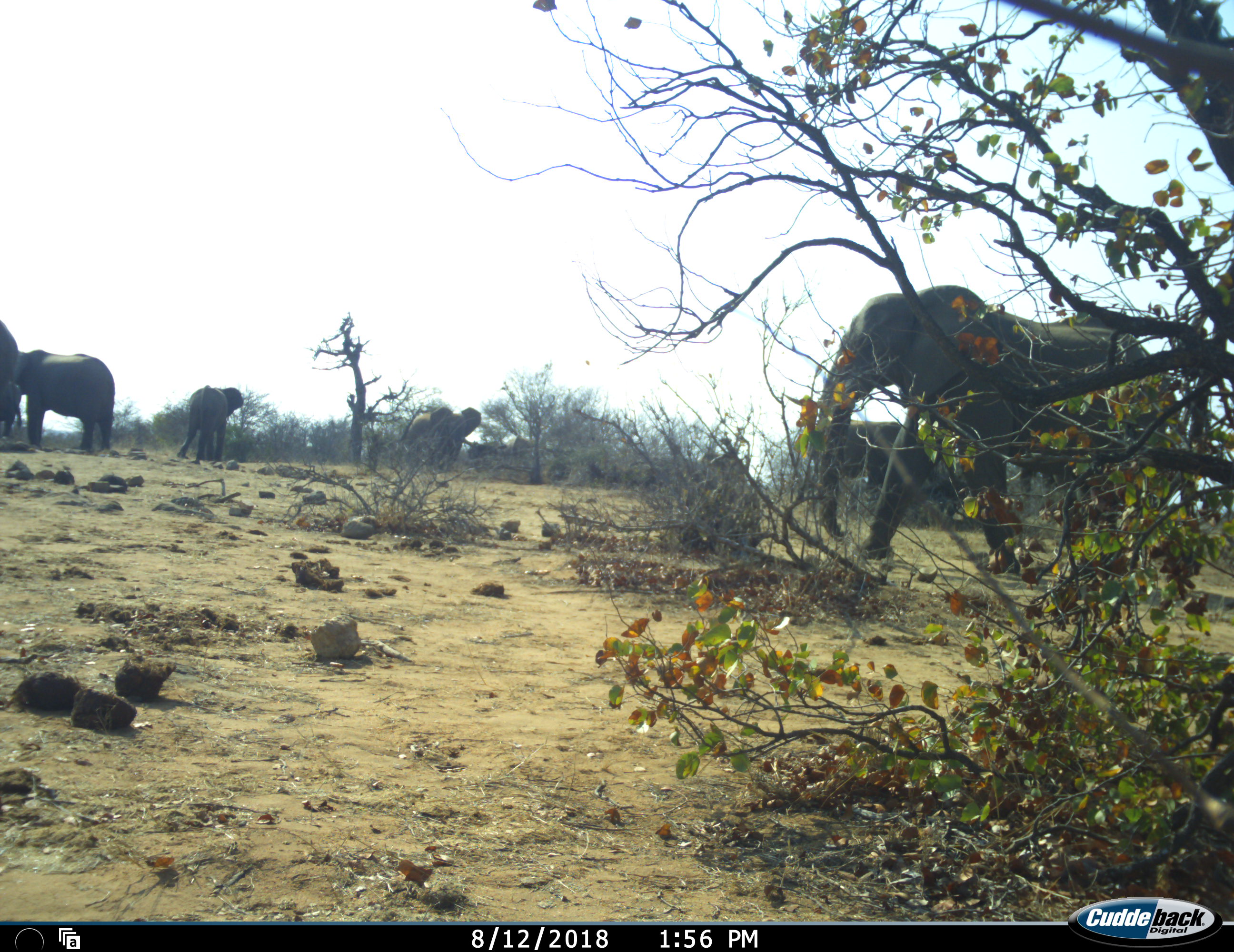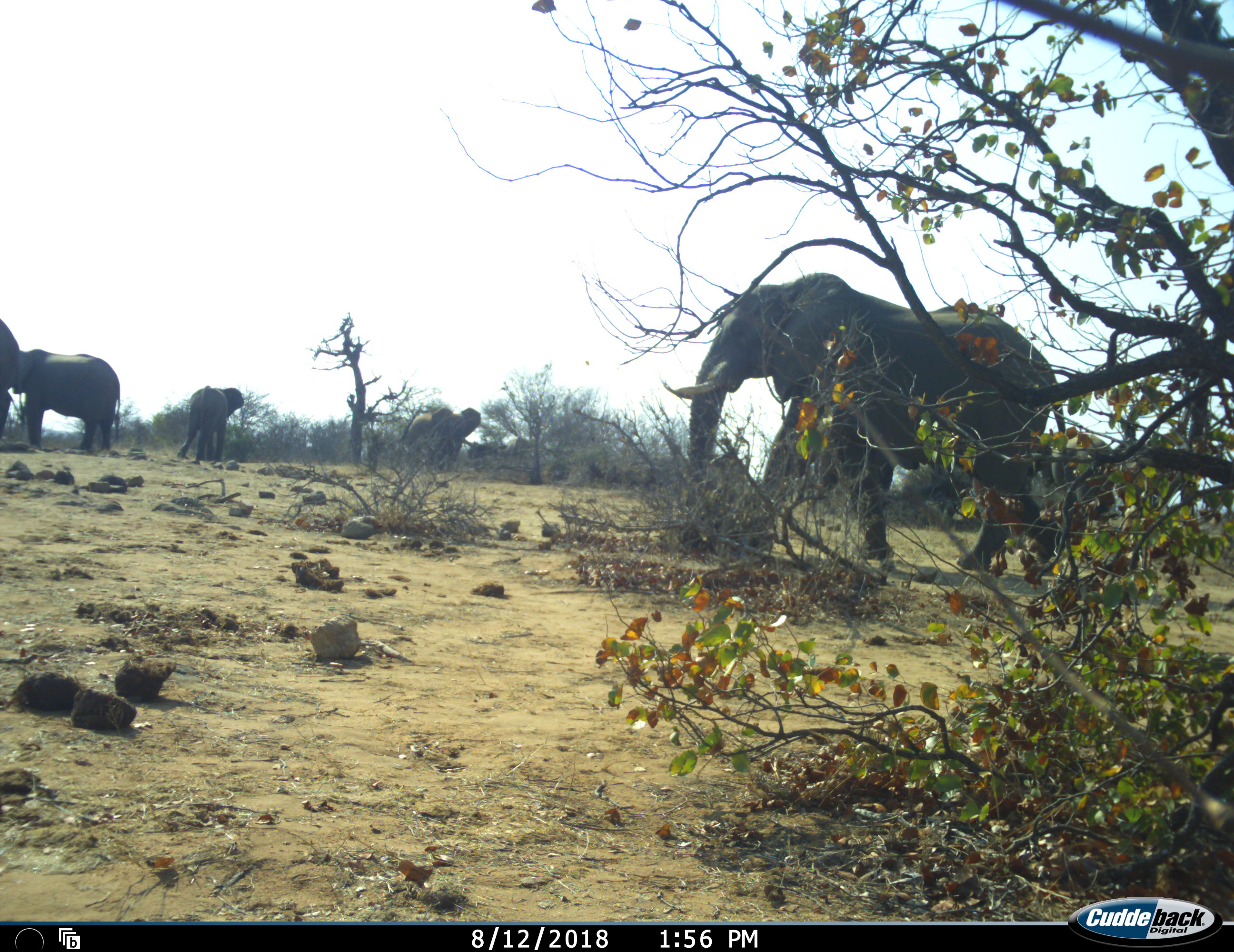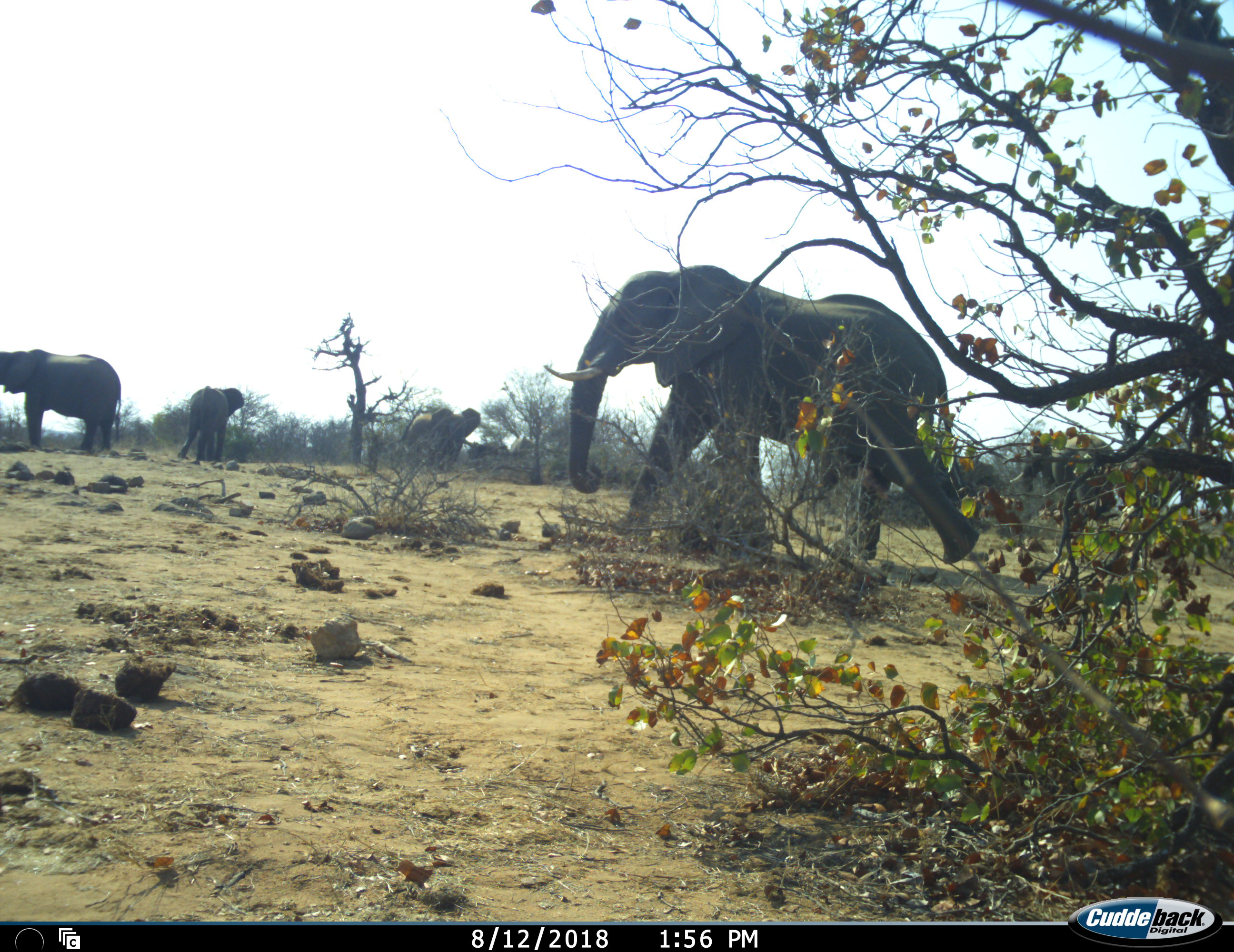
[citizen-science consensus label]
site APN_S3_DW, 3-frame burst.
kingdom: Animalia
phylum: Chordata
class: Mammalia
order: Proboscidea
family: Elephantidae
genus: Loxodonta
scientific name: Loxodonta africana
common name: african bush elephant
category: elephant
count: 7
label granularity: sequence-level